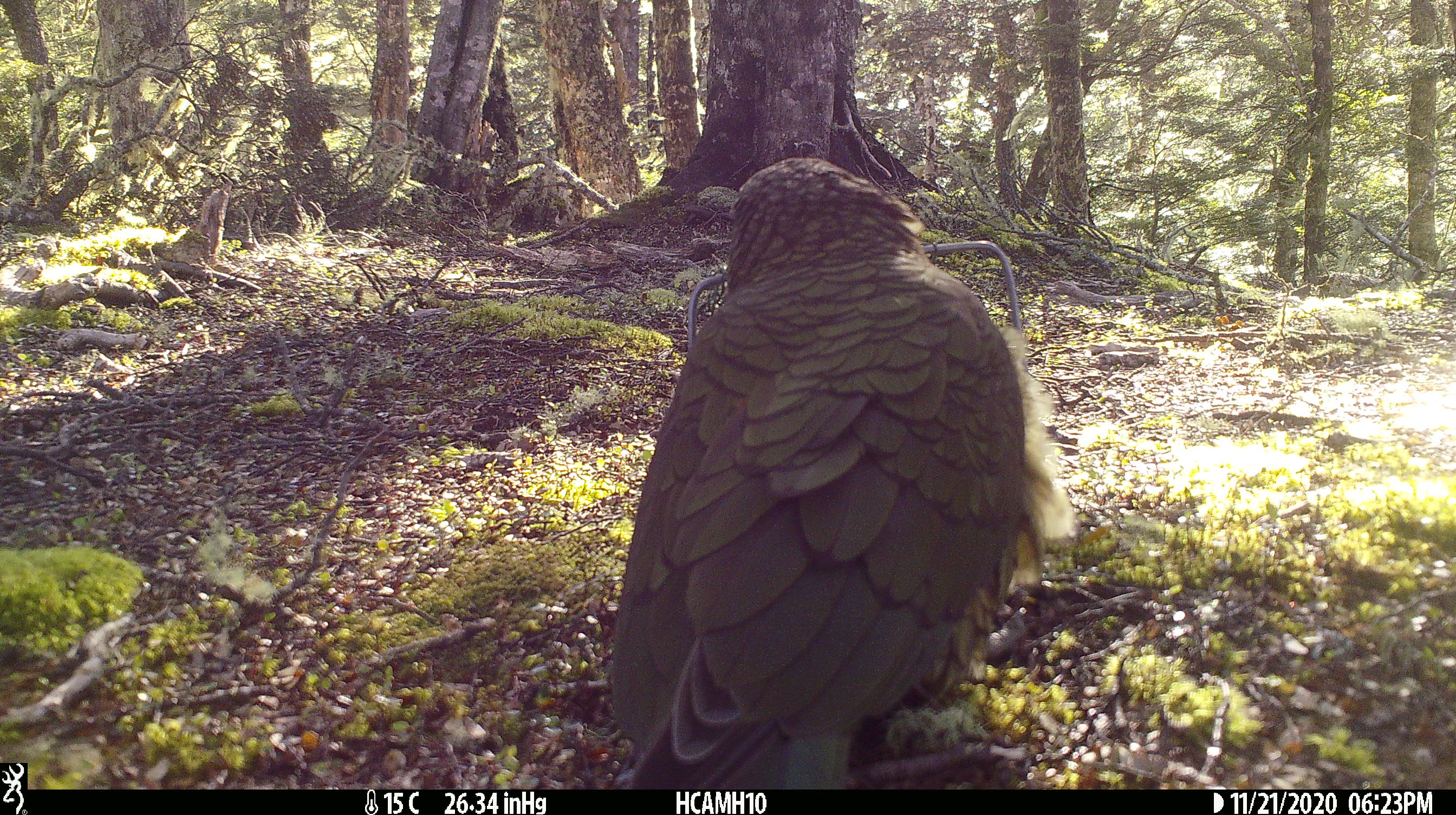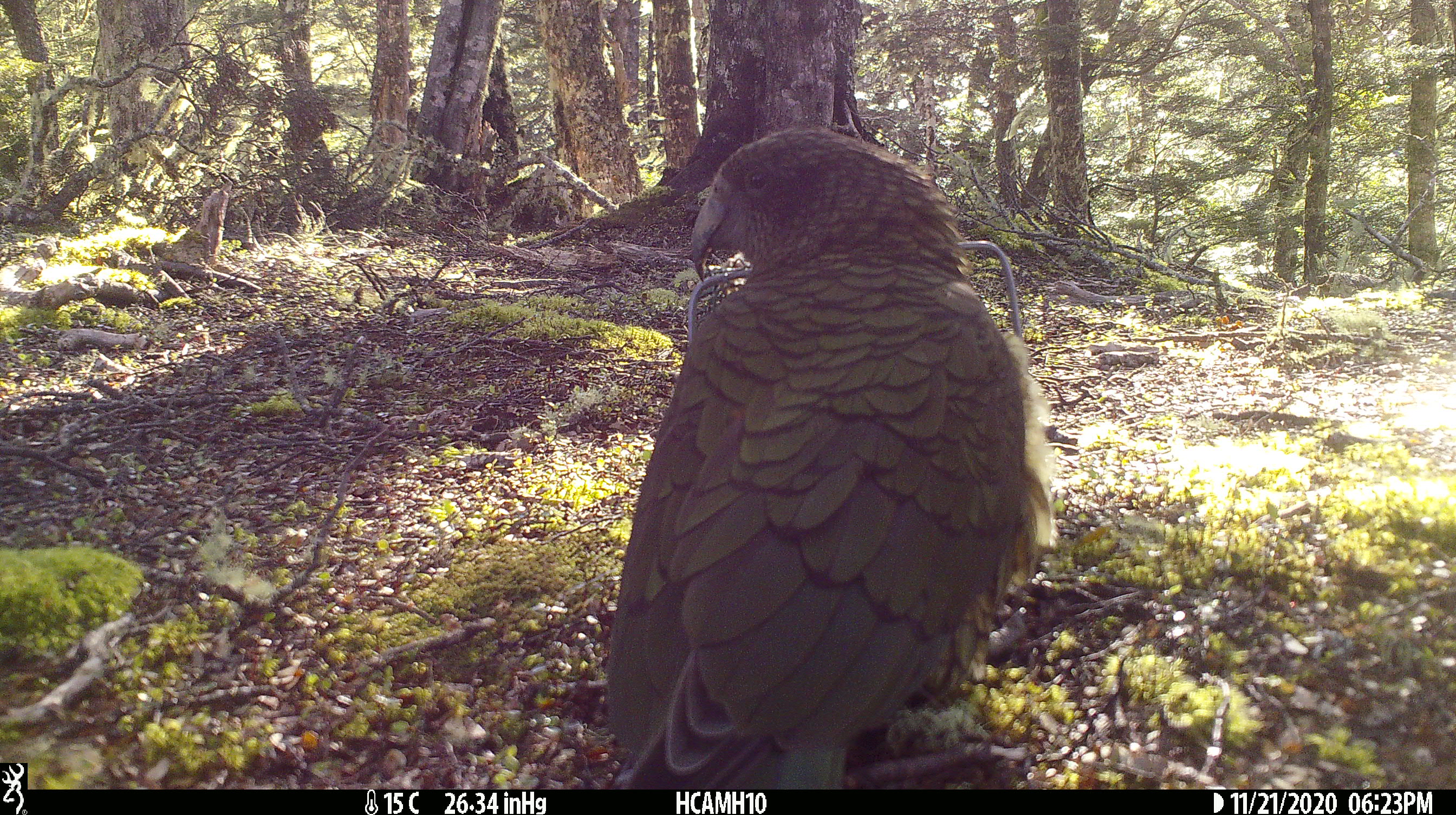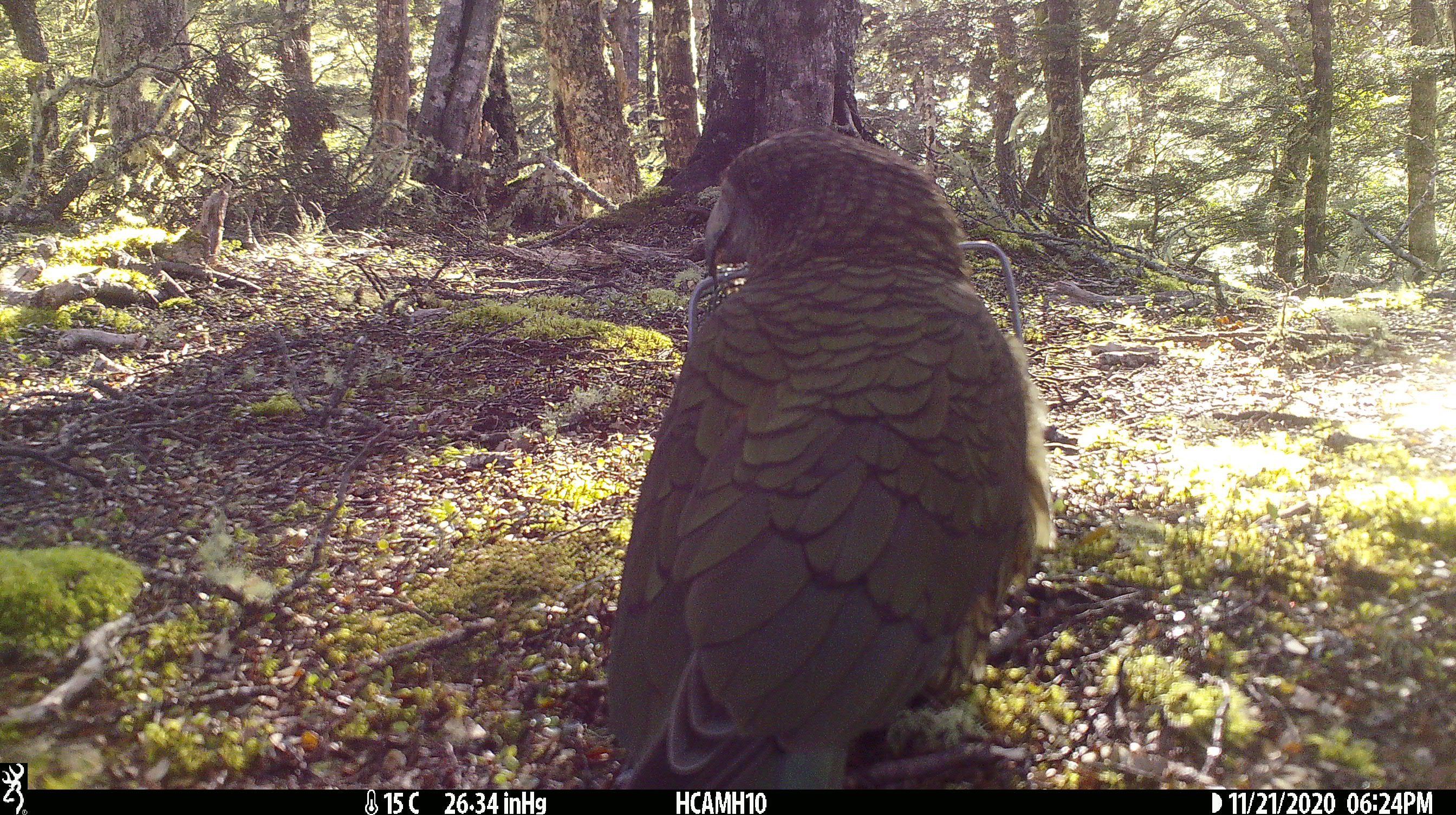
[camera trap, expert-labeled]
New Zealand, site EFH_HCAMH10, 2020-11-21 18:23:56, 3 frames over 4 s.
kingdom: Animalia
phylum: Chordata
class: Aves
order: Psittaciformes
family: Strigopidae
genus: Nestor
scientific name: Nestor notabilis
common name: kea